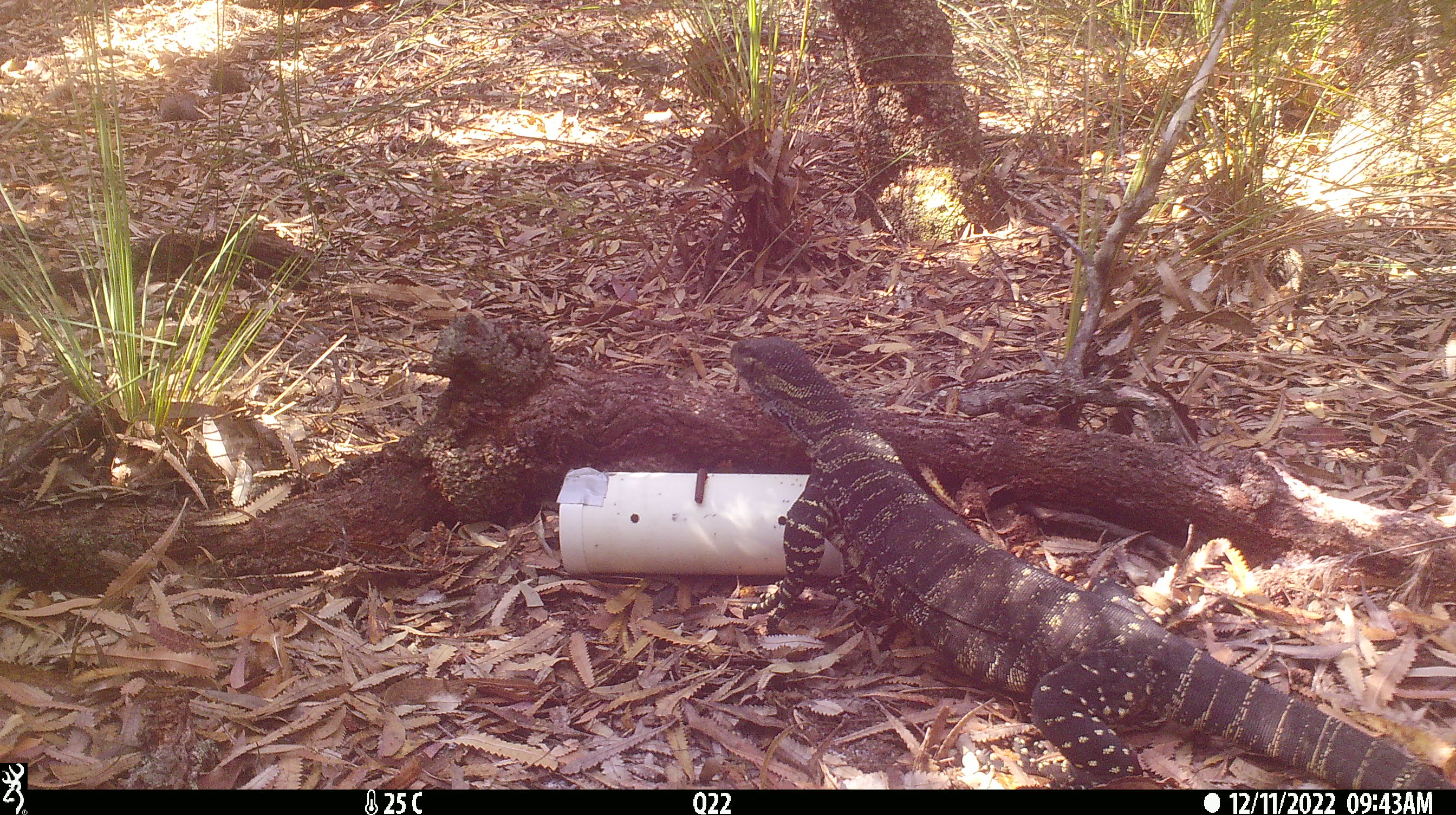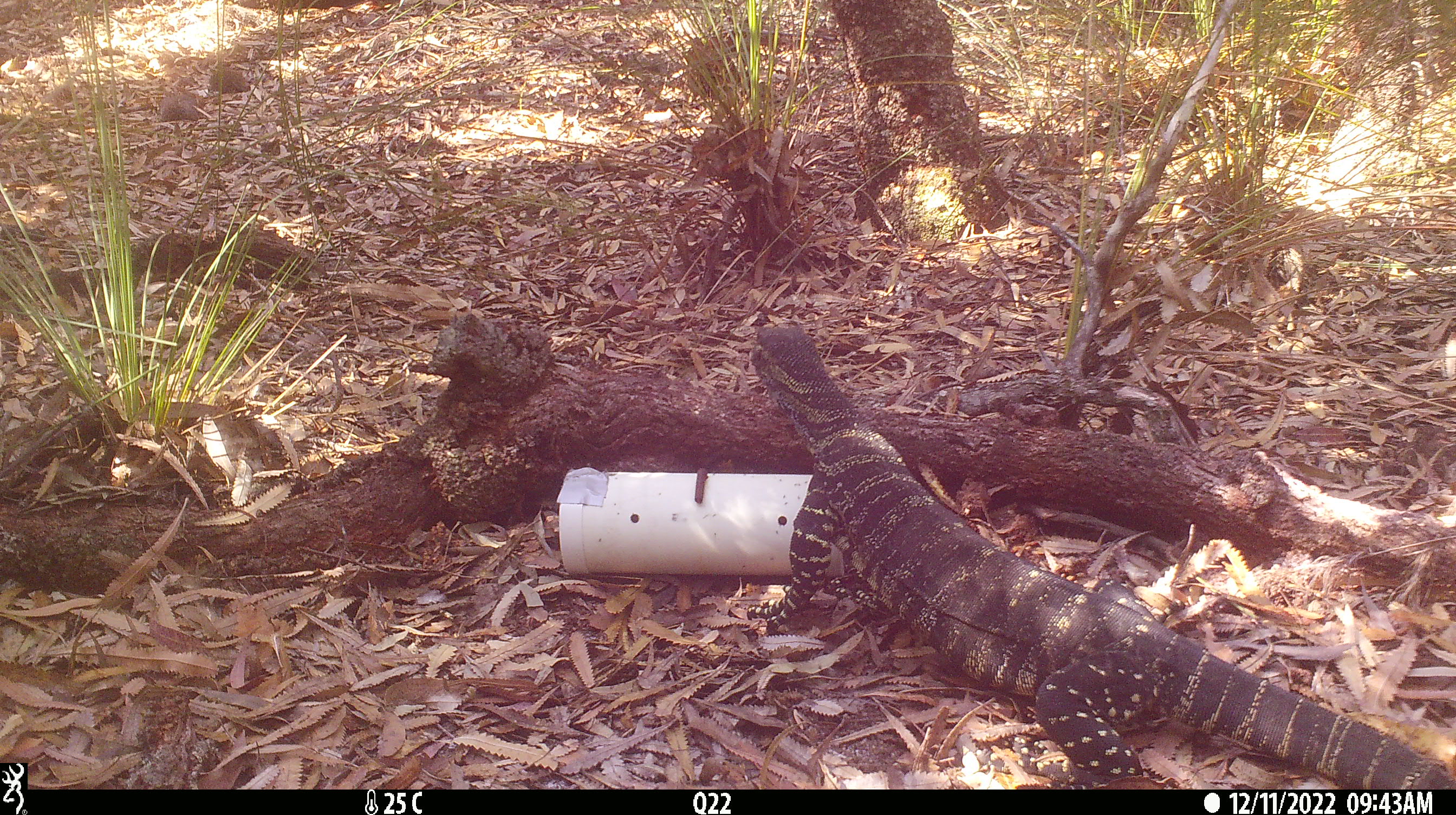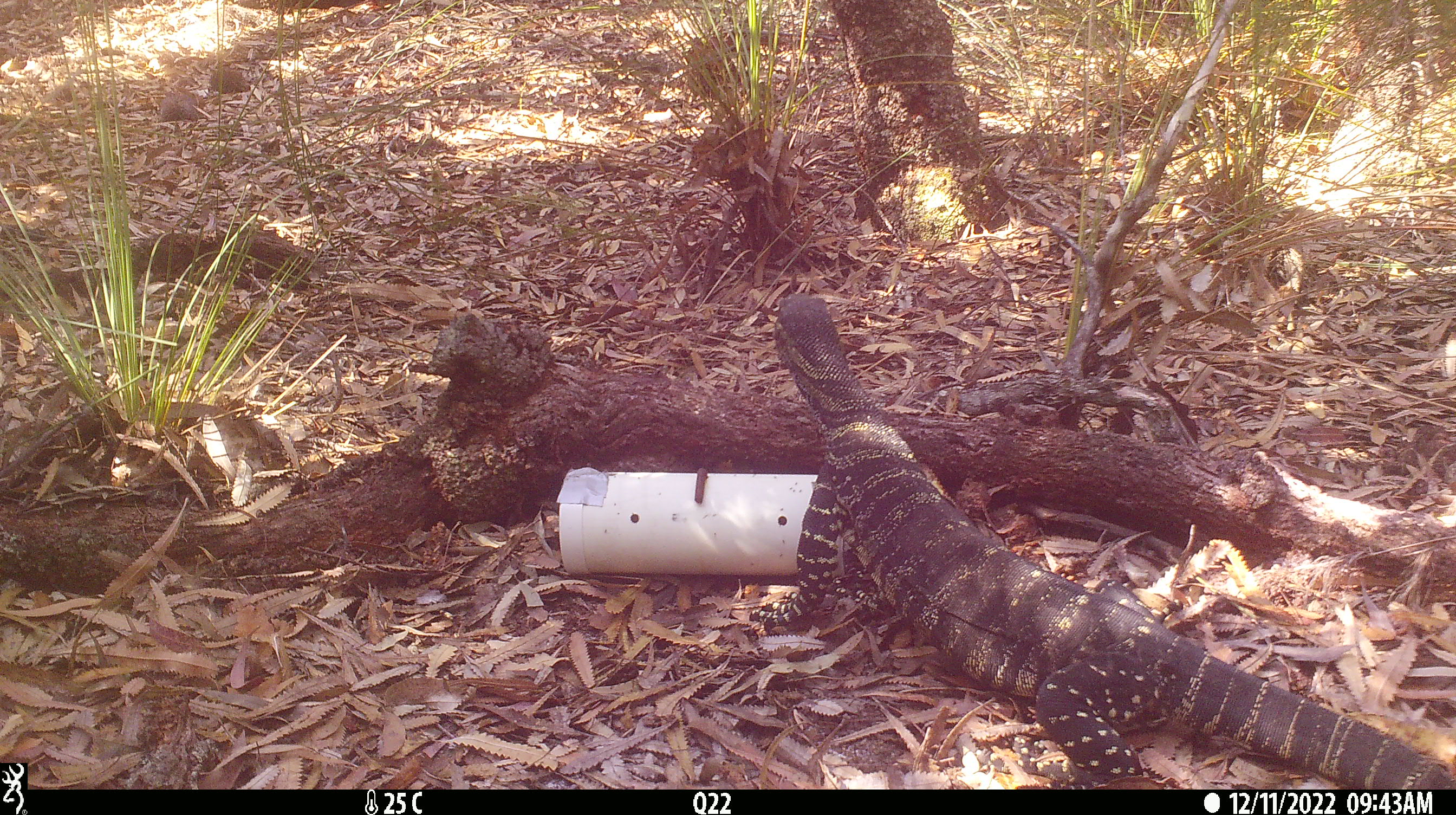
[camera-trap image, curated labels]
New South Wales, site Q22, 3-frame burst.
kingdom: Animalia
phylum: Chordata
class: Reptilia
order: Squamata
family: Varanidae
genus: Varanus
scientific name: Varanus varius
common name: lace monitor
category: goanna